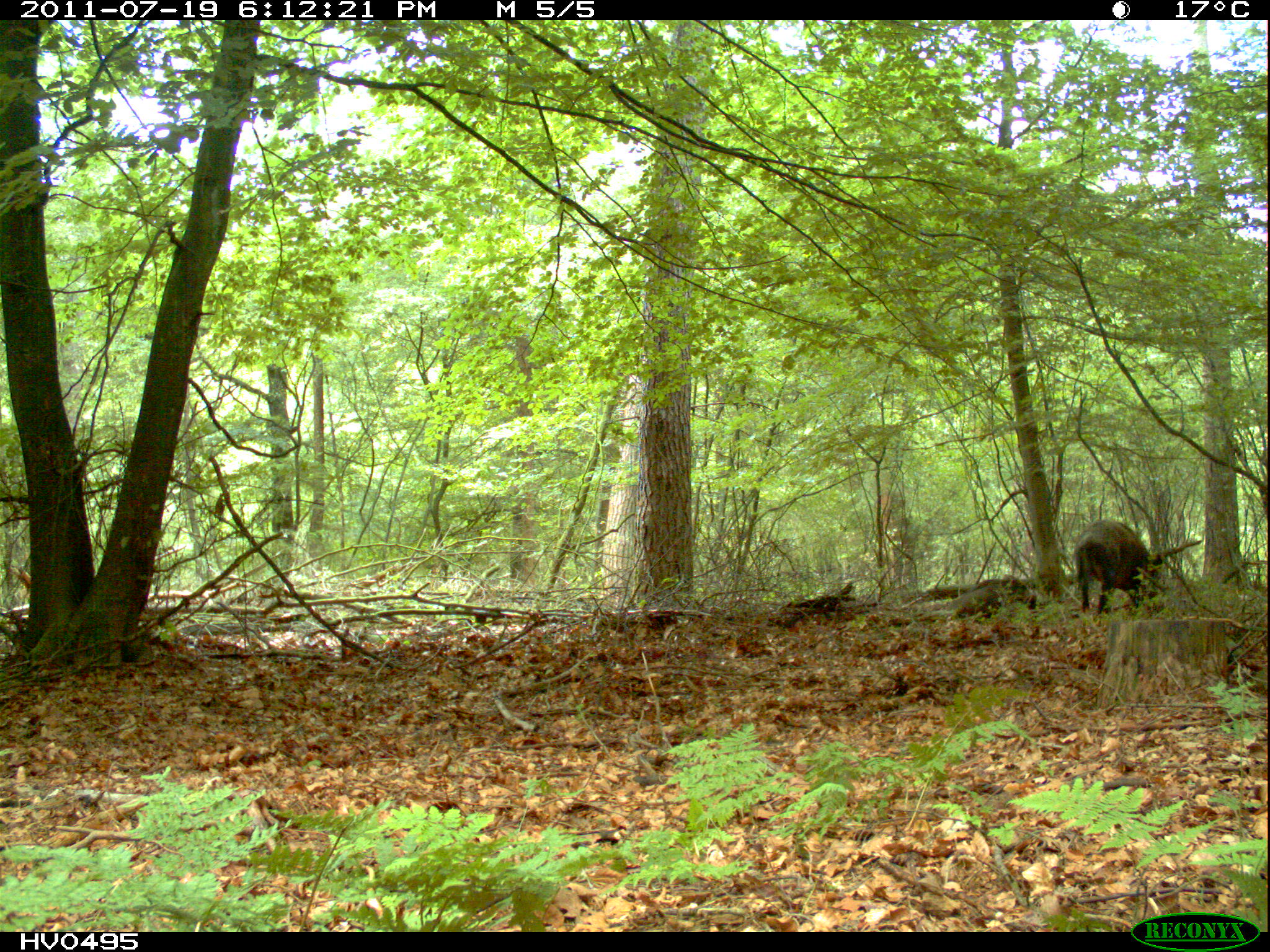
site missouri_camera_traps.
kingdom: Animalia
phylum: Chordata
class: Mammalia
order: Artiodactyla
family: Suidae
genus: Sus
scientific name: Sus scrofa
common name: wild boar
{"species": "wild boar (Sus scrofa)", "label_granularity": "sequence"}